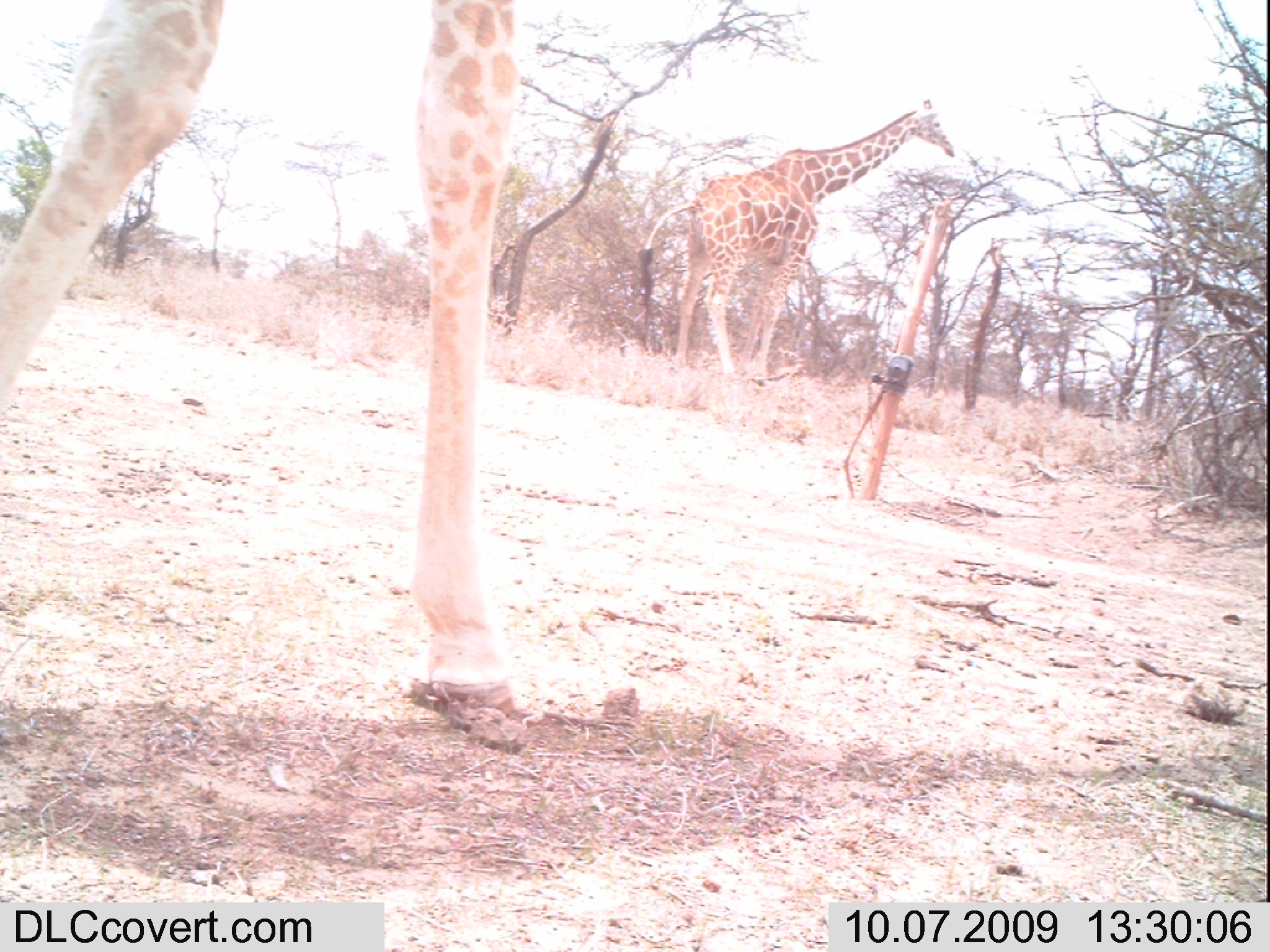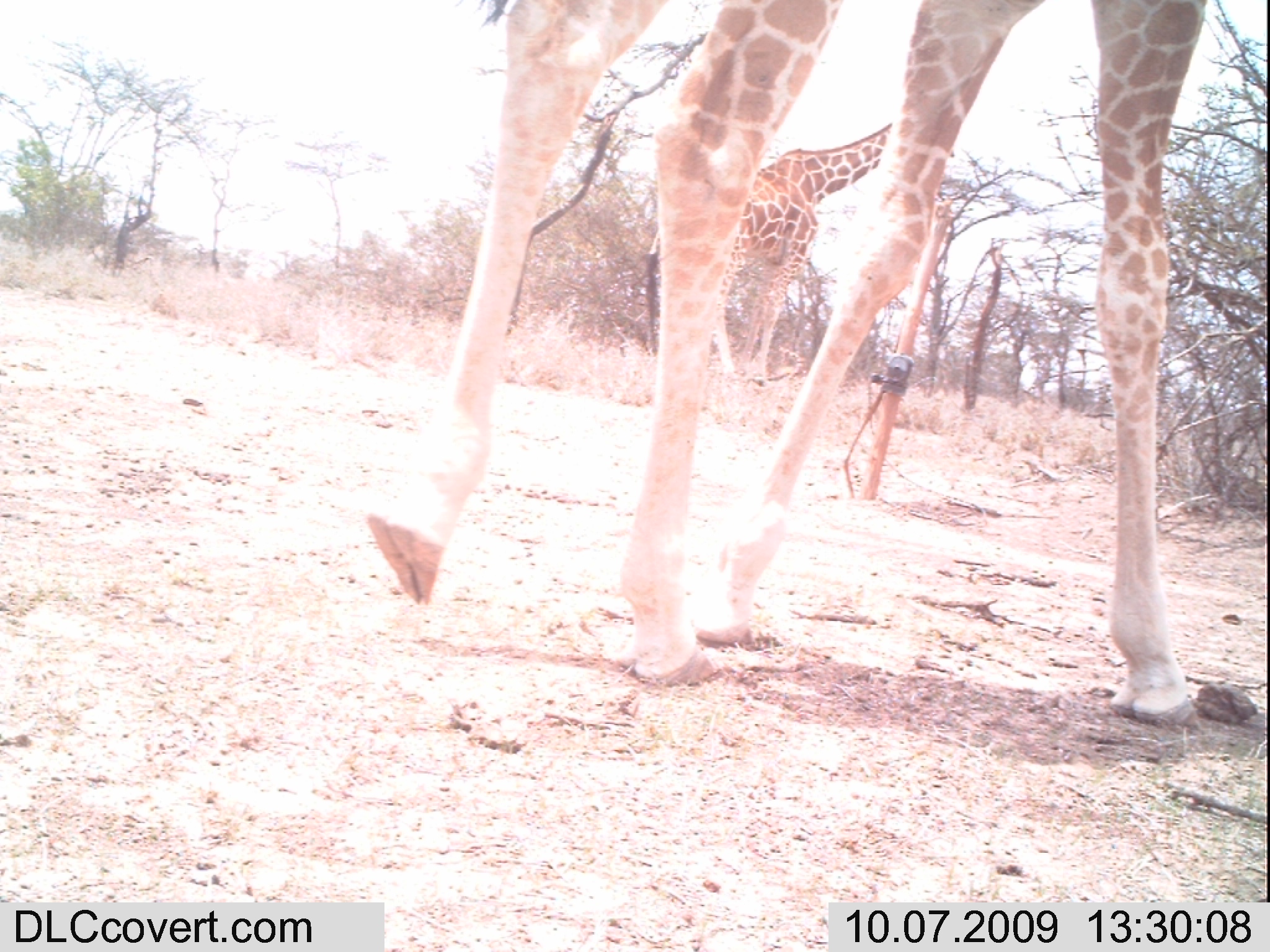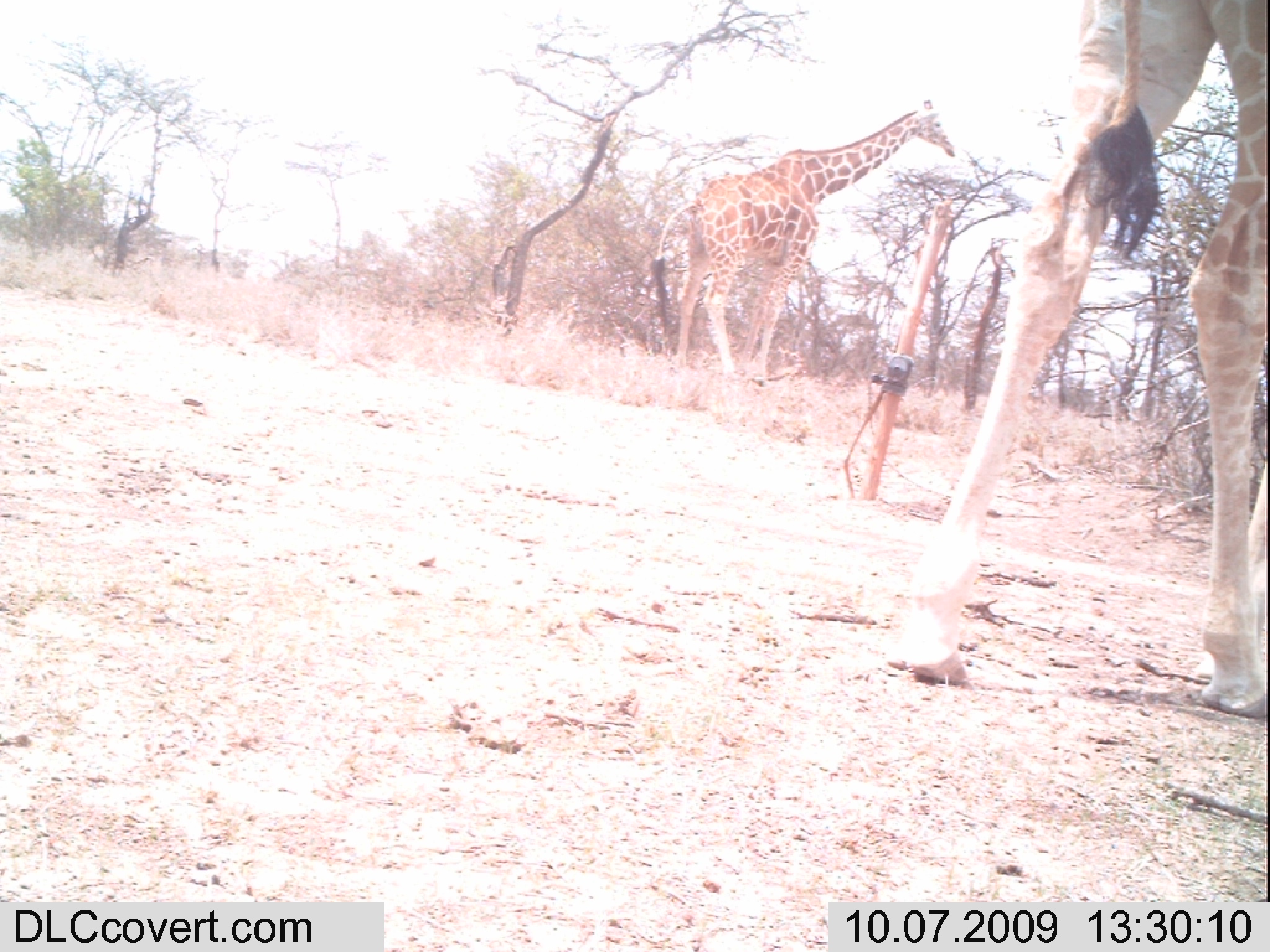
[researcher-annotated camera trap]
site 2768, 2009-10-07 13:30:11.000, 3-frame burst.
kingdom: Animalia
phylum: Chordata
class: Mammalia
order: Artiodactyla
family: Giraffidae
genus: Giraffa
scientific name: Giraffa camelopardalis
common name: giraffe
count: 2